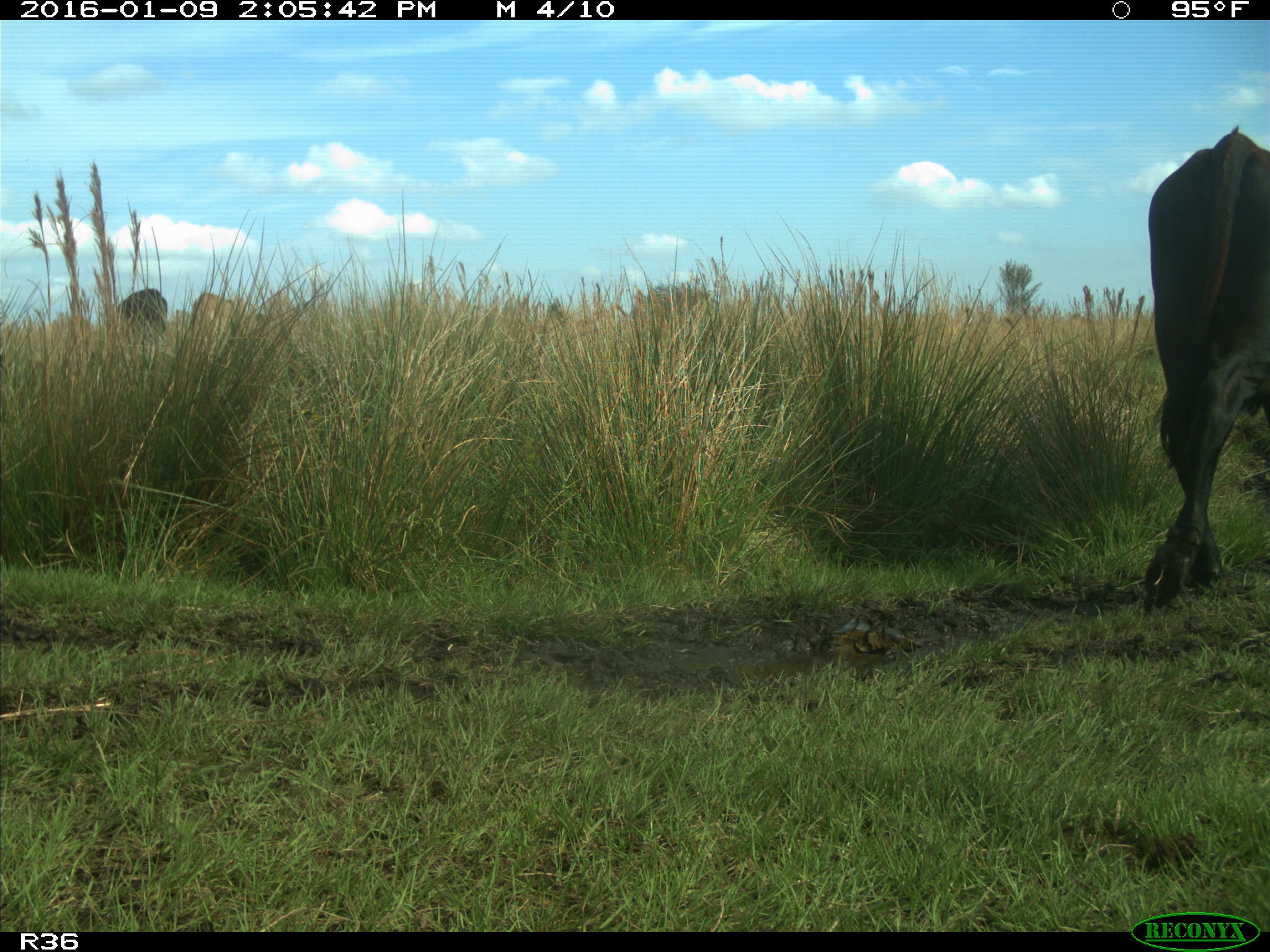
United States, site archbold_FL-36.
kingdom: Animalia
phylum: Chordata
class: Mammalia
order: Artiodactyla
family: Bovidae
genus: Bos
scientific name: Bos taurus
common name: domestic cow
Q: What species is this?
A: Bos taurus (domestic cow).